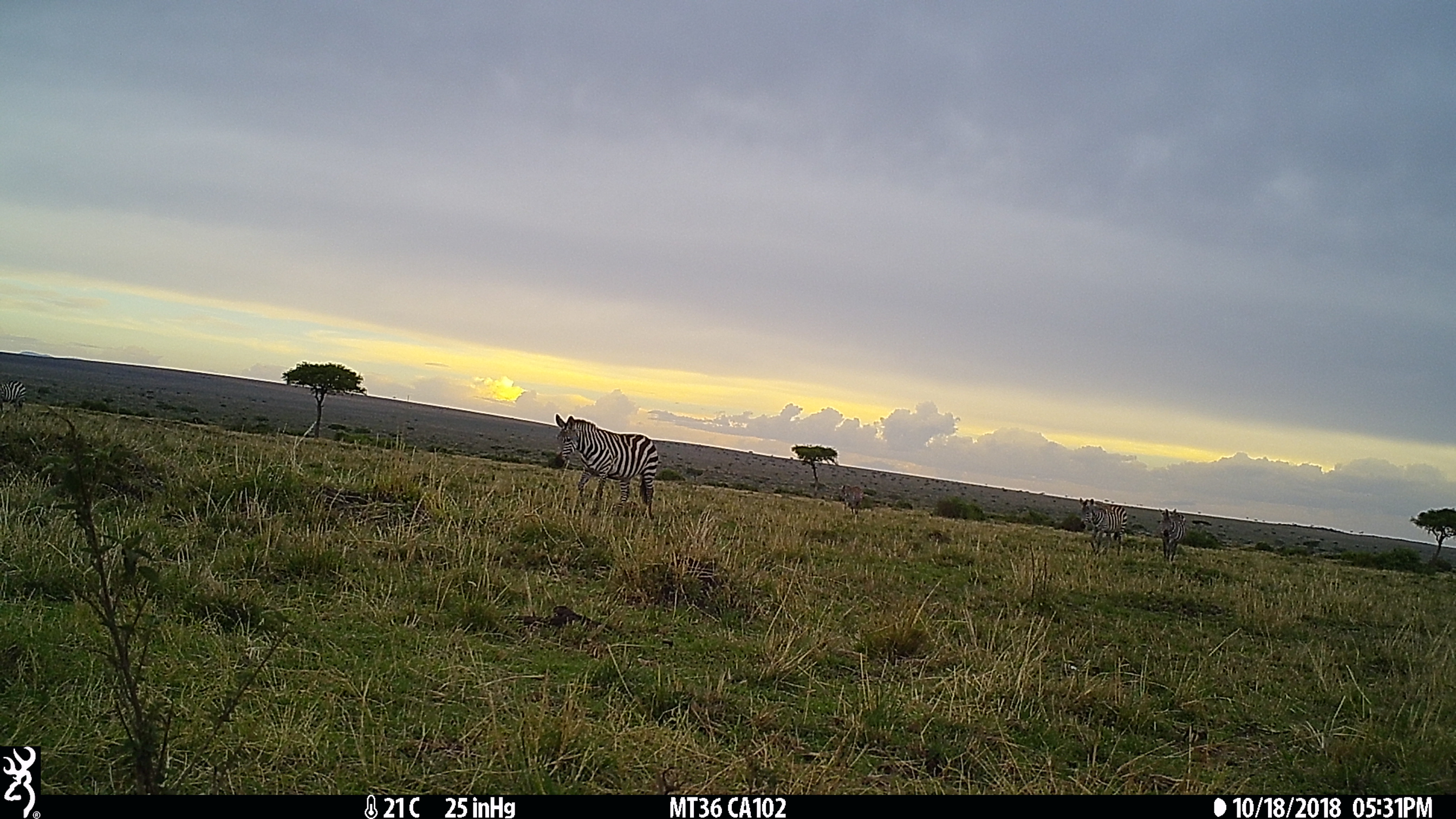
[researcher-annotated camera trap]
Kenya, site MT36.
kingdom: Animalia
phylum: Chordata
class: Mammalia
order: Perissodactyla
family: Equidae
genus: Equus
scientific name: Equus quagga burchellii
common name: burchell's zebra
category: zebra